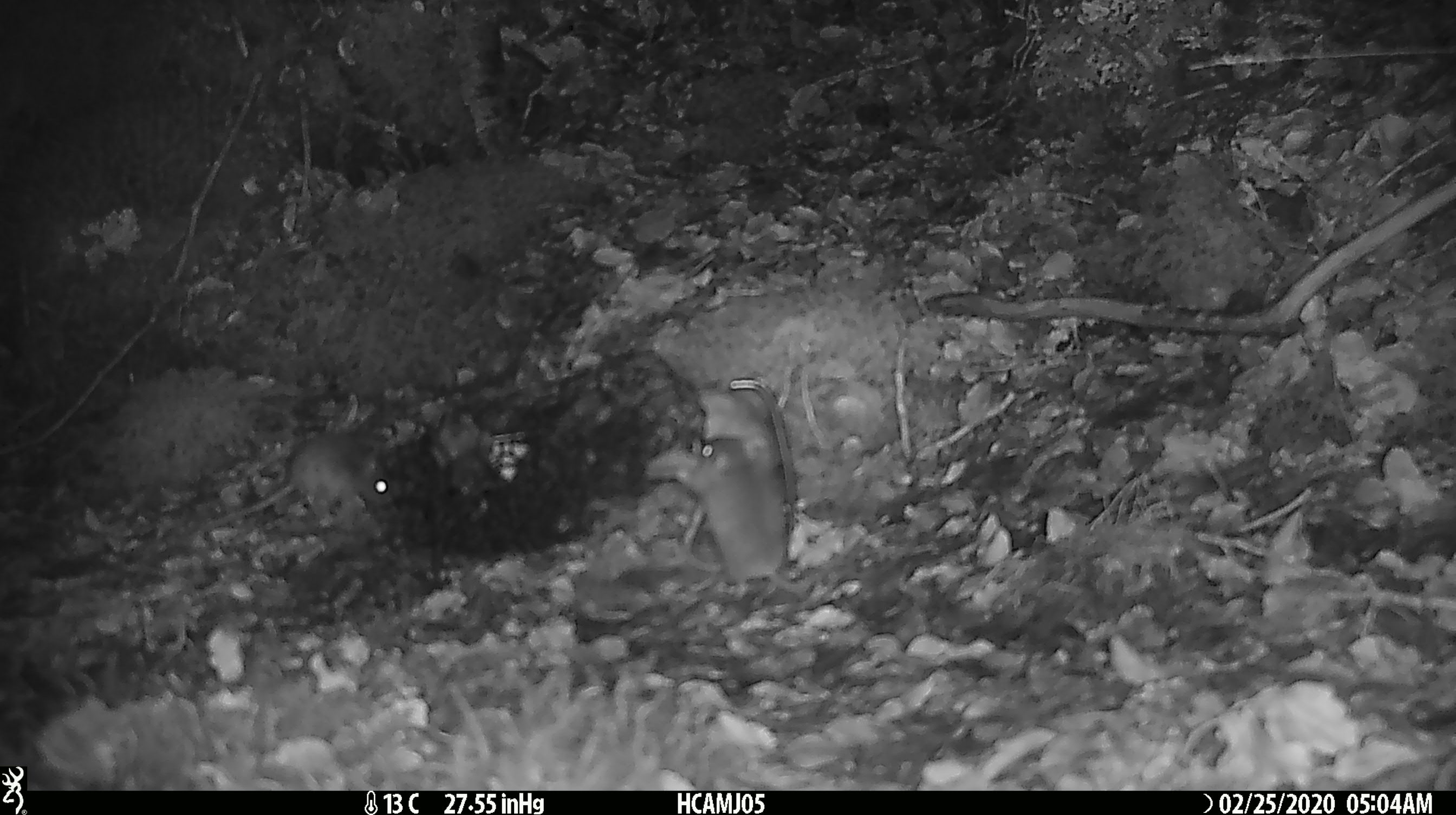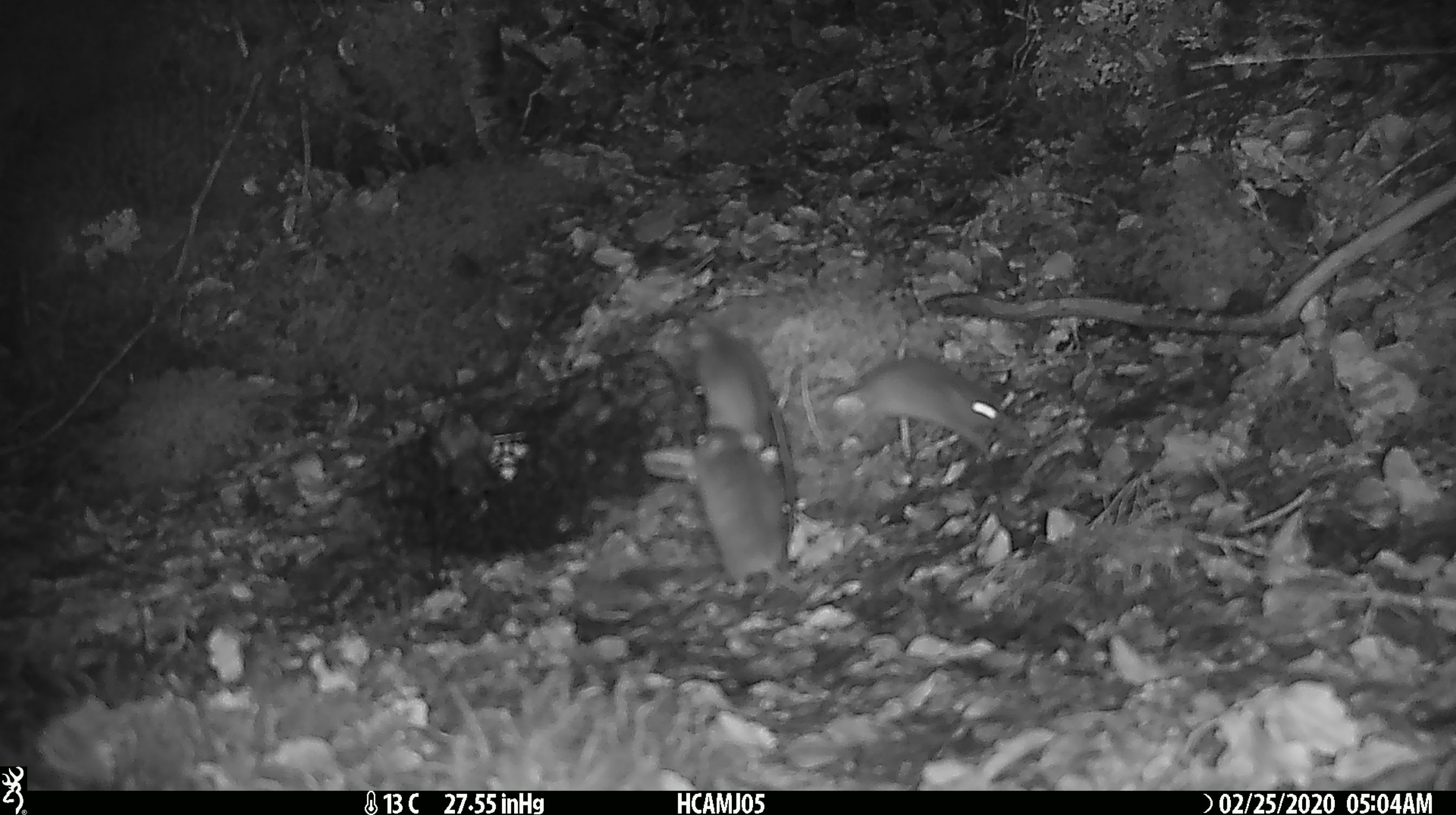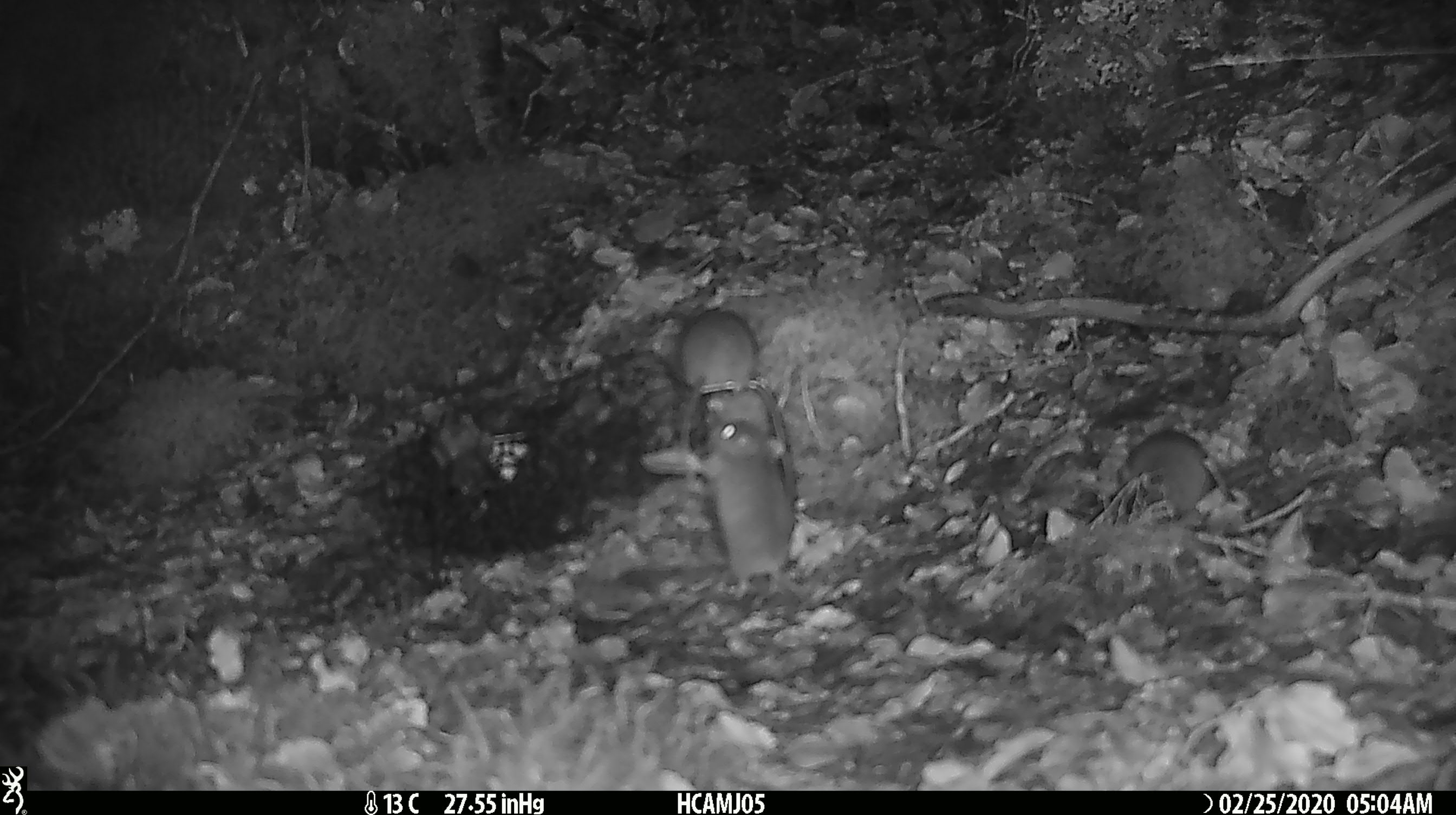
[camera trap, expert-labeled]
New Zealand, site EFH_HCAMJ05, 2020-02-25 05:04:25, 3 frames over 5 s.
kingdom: Animalia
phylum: Chordata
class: Mammalia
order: Rodentia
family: Muridae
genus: Mus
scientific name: Mus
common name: mouse